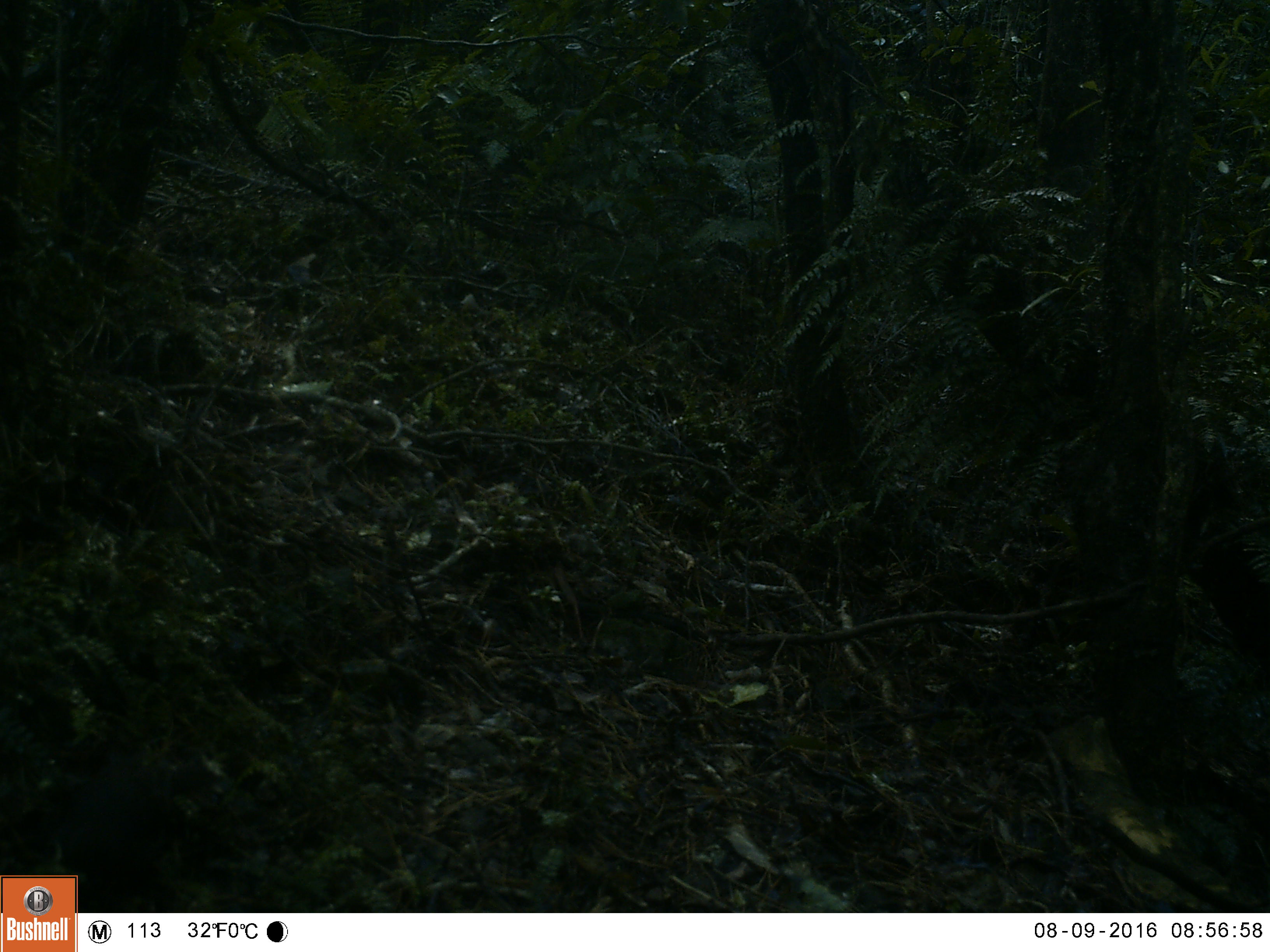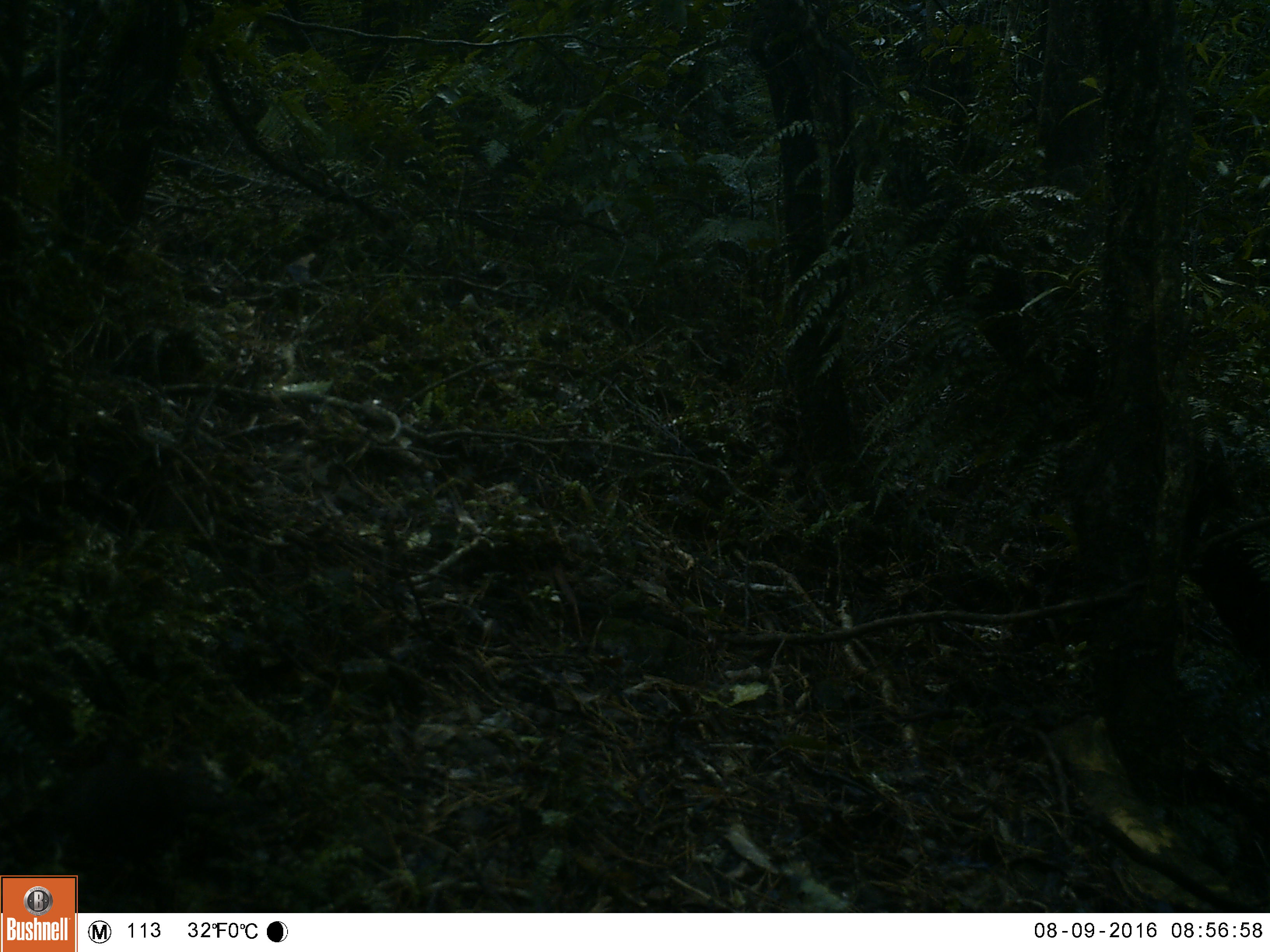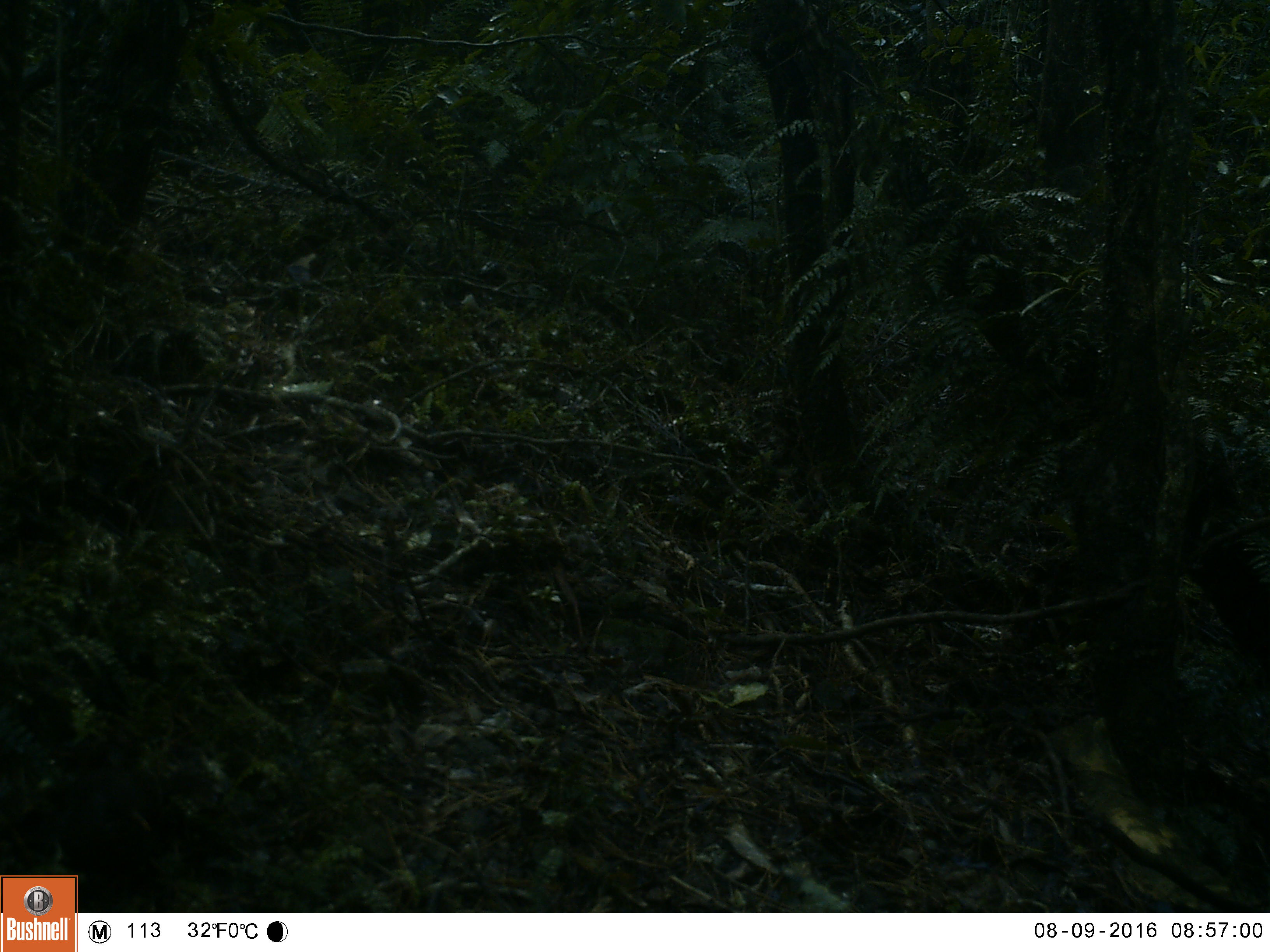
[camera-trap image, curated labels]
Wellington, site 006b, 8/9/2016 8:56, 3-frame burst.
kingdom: Animalia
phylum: Chordata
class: Aves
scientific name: Aves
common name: bird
Bird (Aves).